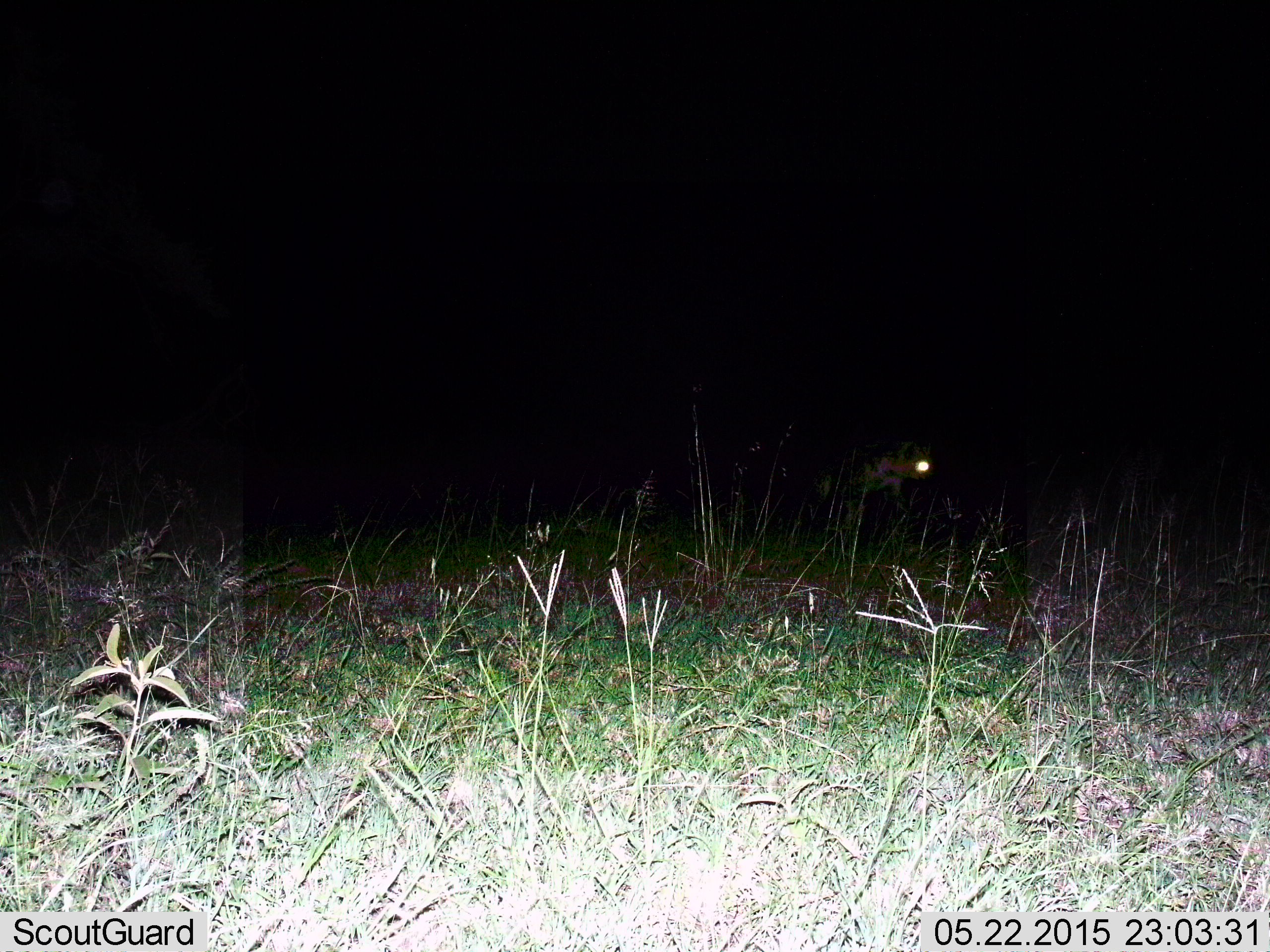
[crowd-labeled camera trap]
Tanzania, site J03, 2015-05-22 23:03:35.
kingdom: Animalia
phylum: Chordata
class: Mammalia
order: Carnivora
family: Hyaenidae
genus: Crocuta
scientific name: Crocuta crocuta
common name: spotted hyena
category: hyenaspotted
Hyenaspotted (spotted hyena) (Crocuta crocuta), count 1. Behavior (volunteer vote fractions): standing 30%, resting 0%, moving 70%, interacting 0%. Young present (vote fraction): 0%. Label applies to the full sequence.